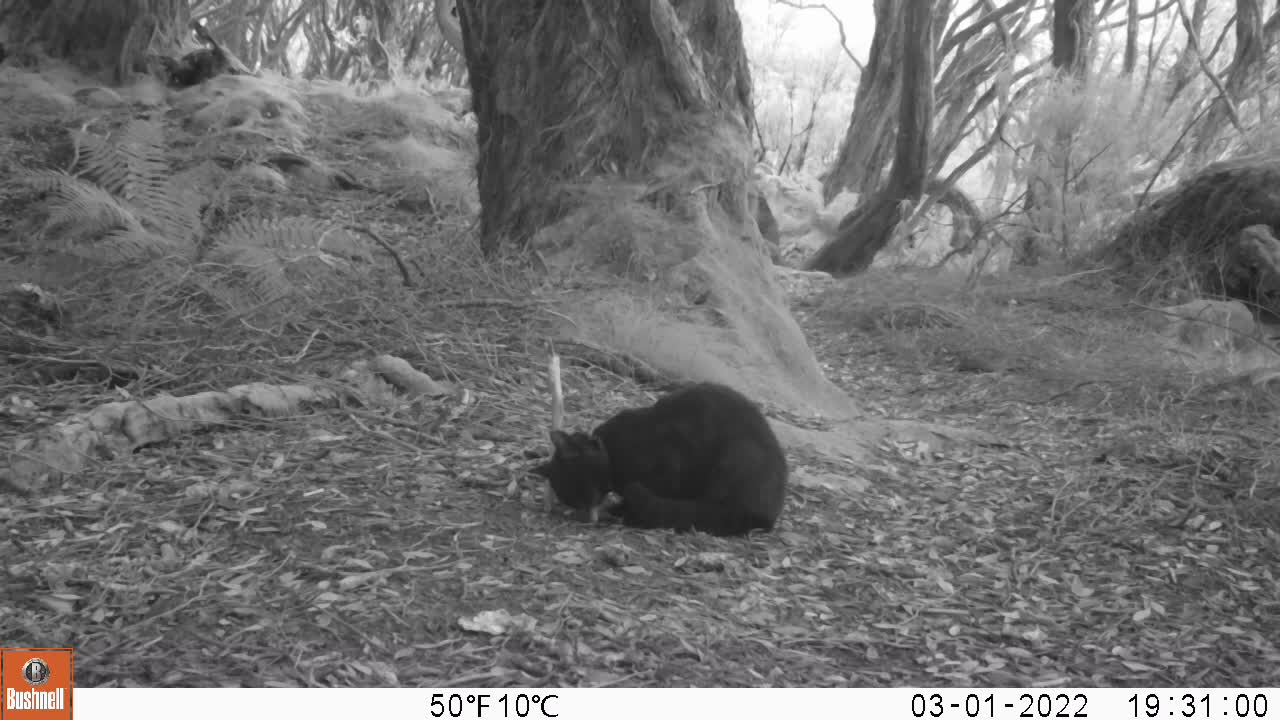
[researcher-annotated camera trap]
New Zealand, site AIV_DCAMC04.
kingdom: Animalia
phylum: Chordata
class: Mammalia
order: Carnivora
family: Felidae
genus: Felis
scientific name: Felis catus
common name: domestic cat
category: cat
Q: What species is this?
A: Cat (domestic cat) (Felis catus).